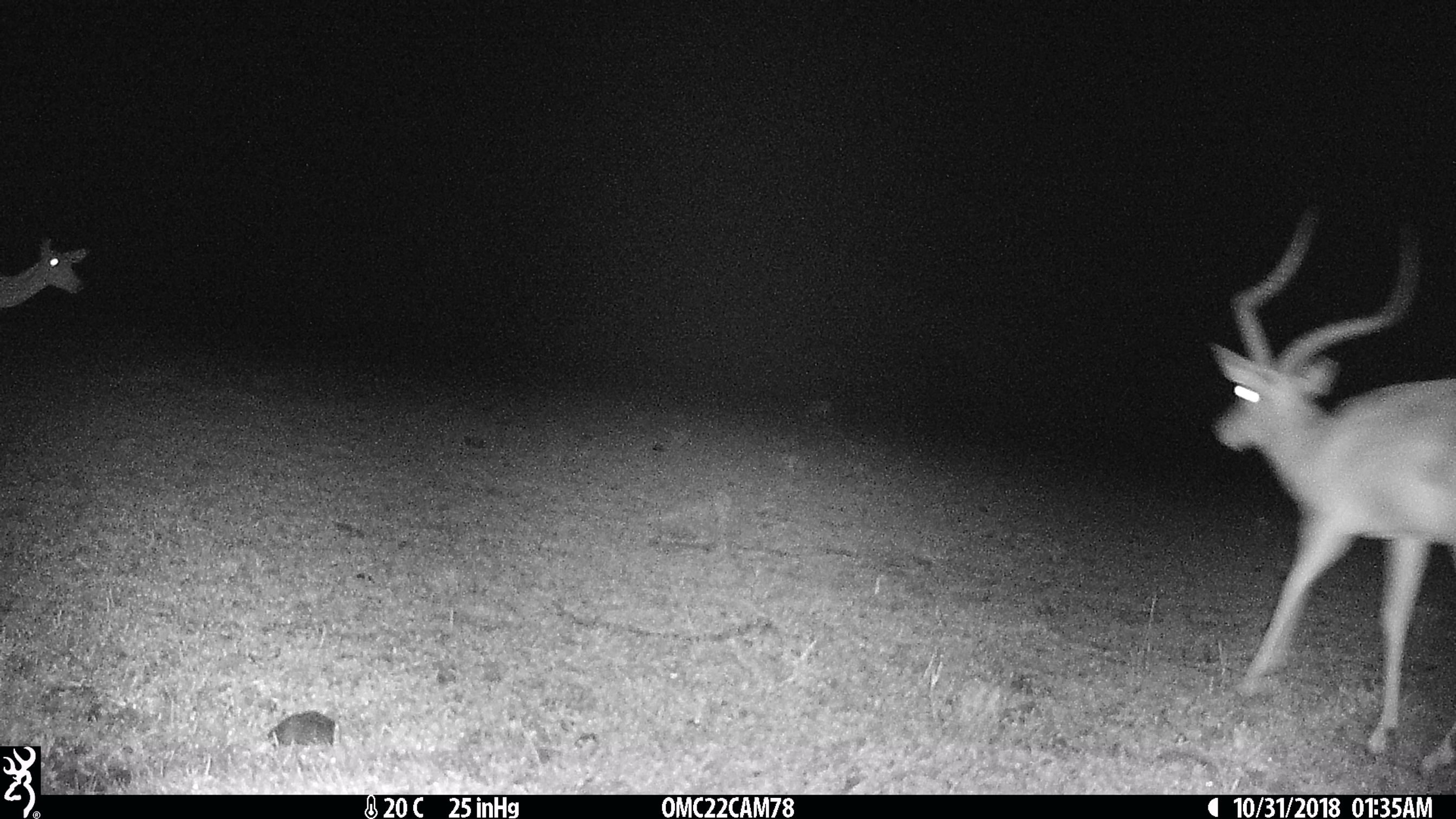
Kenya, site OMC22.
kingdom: Animalia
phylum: Chordata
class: Mammalia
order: Artiodactyla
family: Bovidae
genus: Aepyceros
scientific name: Aepyceros melampus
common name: impala